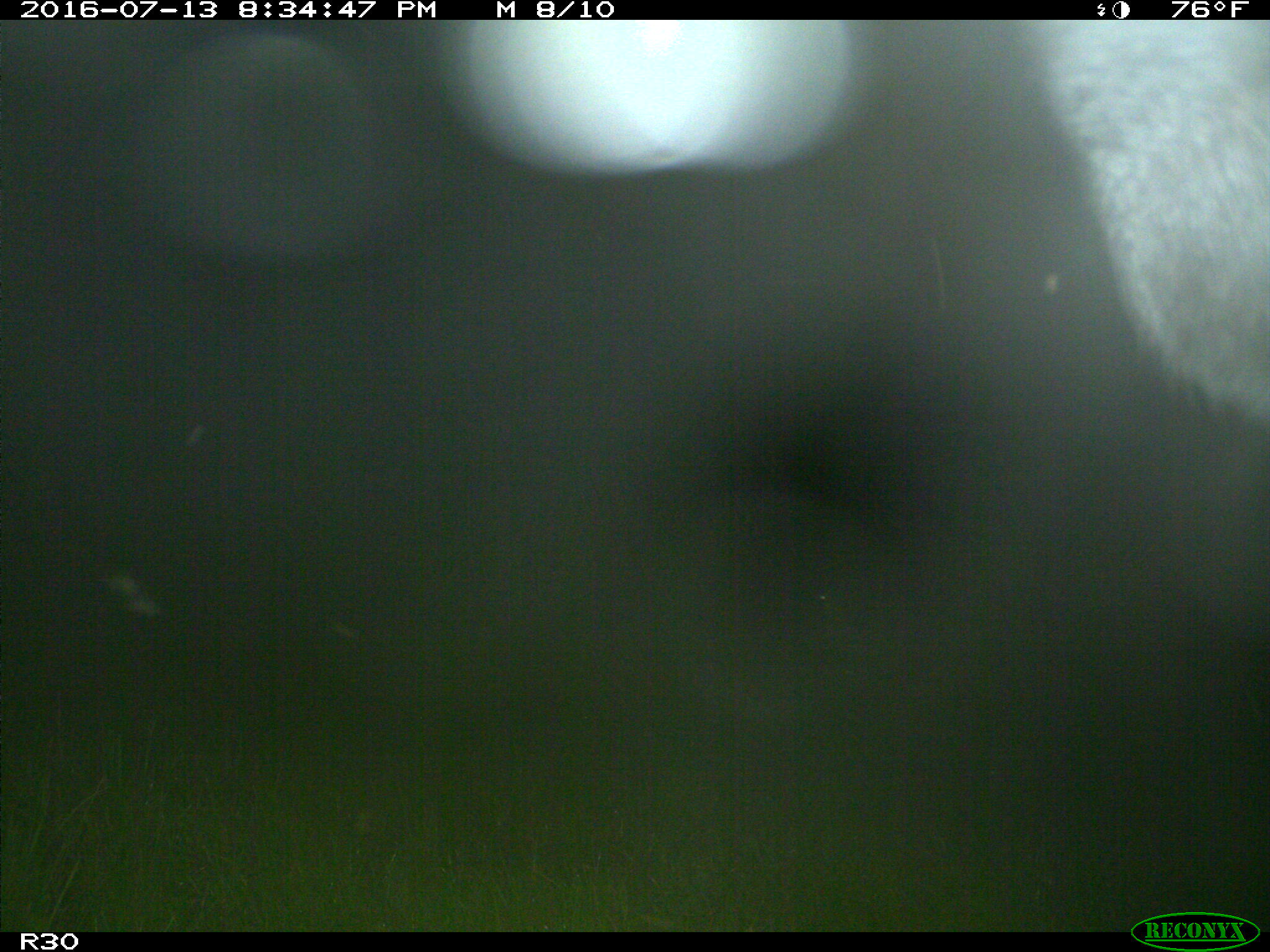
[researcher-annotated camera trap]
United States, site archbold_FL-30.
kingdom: Animalia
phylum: Chordata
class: Mammalia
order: Artiodactyla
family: Bovidae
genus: Bos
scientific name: Bos taurus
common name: domestic cow